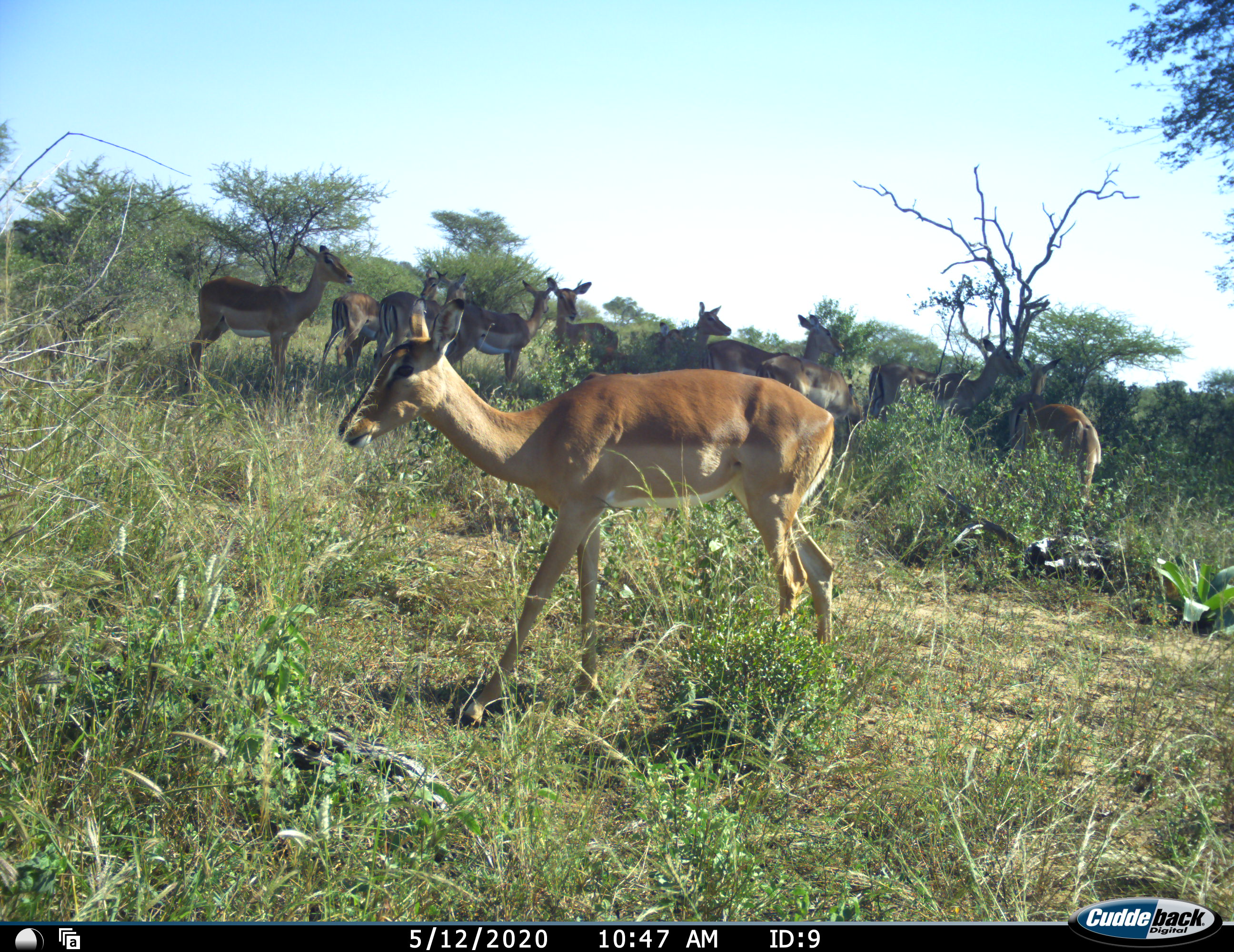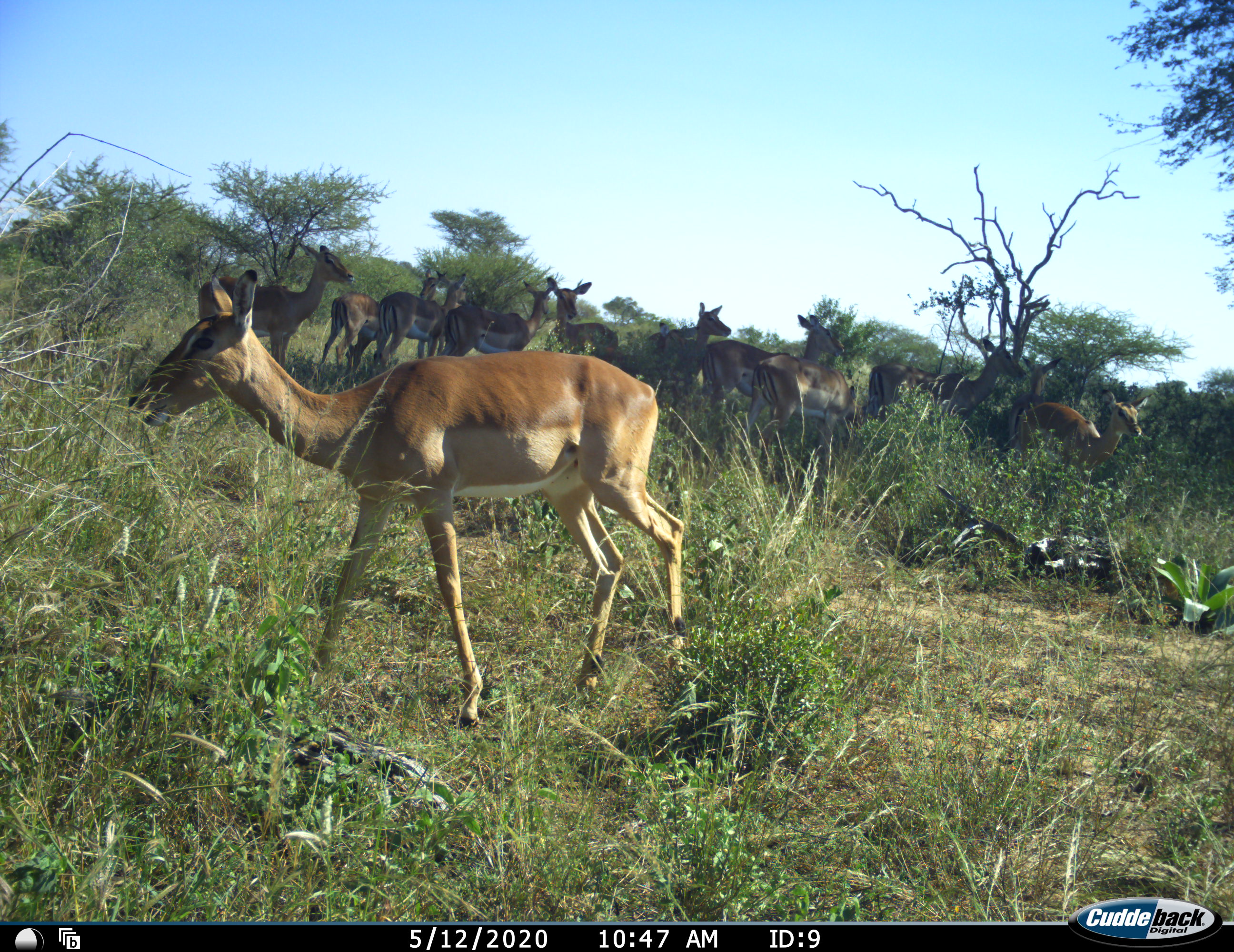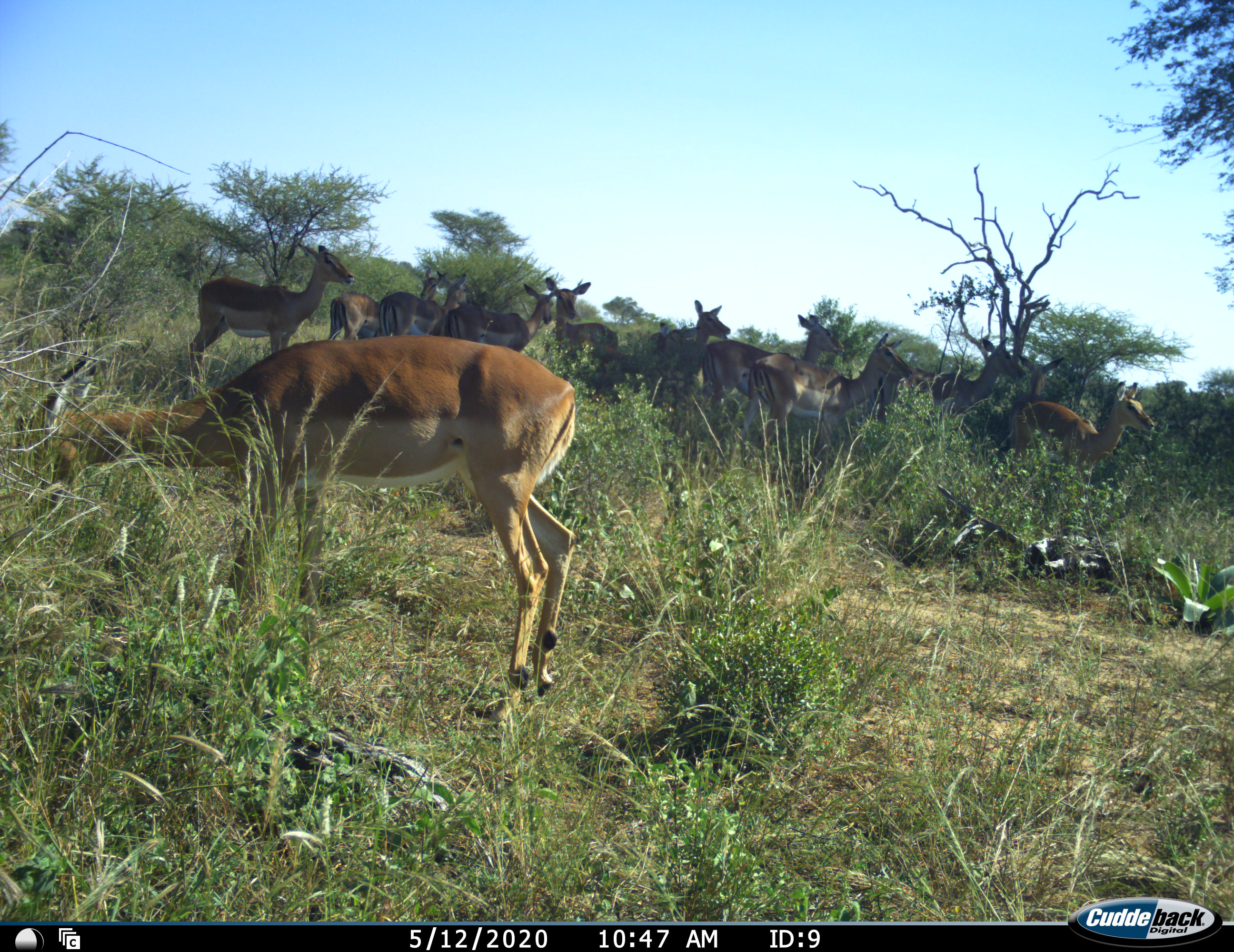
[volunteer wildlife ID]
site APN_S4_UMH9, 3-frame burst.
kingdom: Animalia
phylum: Chordata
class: Mammalia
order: Artiodactyla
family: Bovidae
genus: Aepyceros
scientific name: Aepyceros melampus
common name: impala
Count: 11-50.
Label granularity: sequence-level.